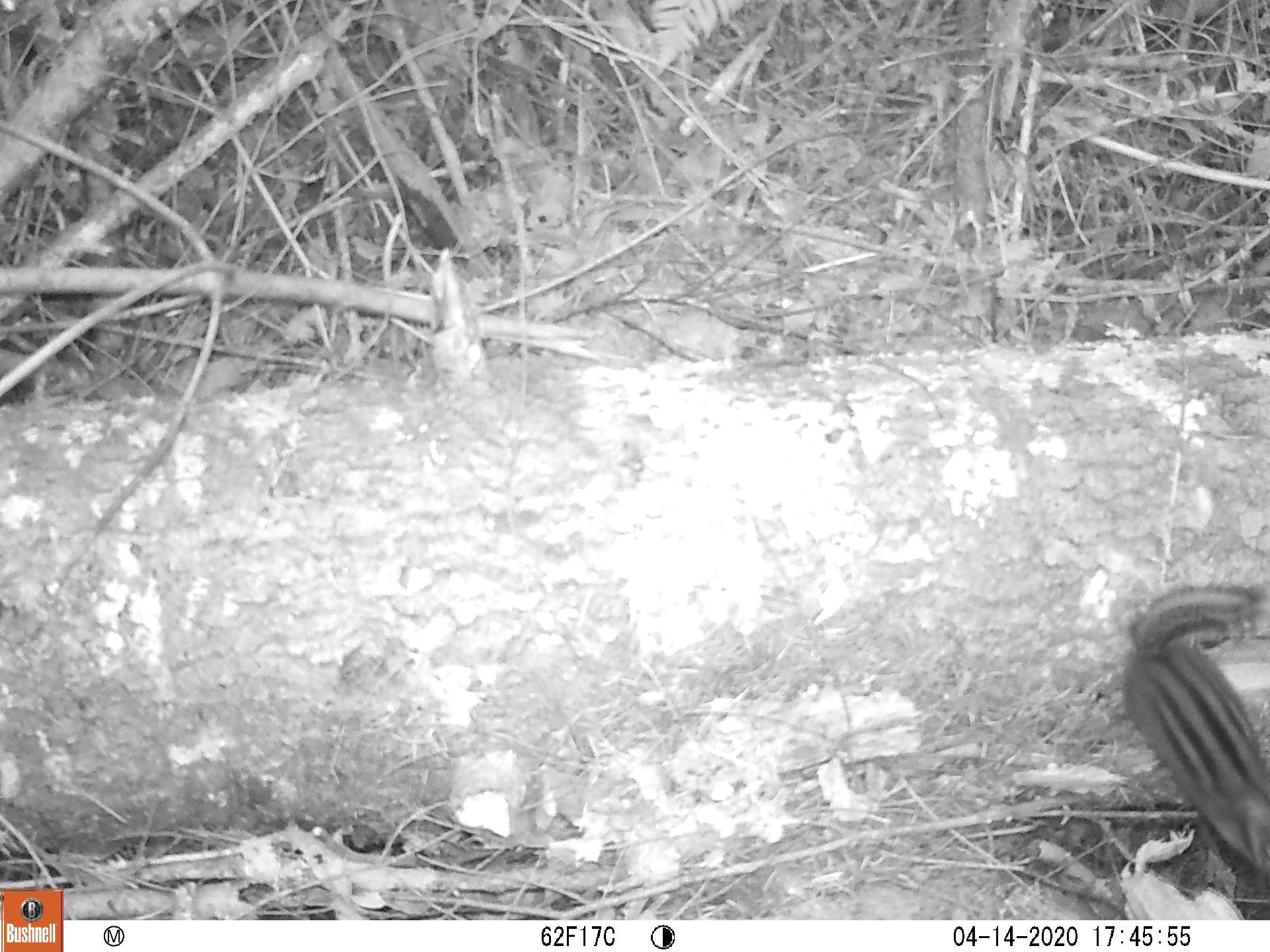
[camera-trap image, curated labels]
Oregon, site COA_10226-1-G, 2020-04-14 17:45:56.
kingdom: Animalia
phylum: Chordata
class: Mammalia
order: Rodentia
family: Sciuridae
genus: Neotamias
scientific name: Neotamias townsendii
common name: townsend's chipmunk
Townsend's chipmunk (Neotamias townsendii).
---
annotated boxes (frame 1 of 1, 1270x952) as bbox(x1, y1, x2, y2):
townsend's chipmunk: bbox(1114, 571, 1268, 875)